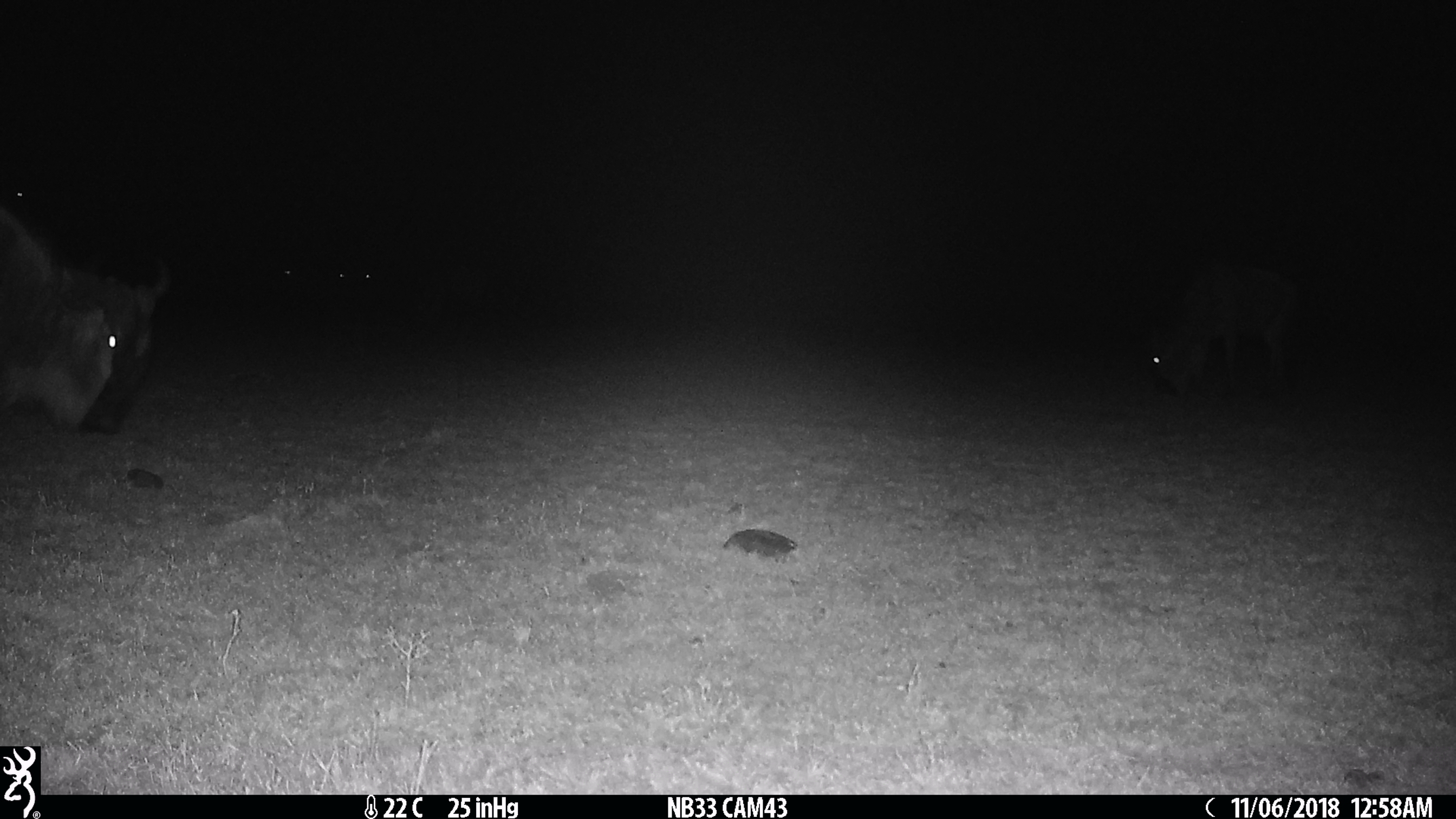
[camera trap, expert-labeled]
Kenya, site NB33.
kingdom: Animalia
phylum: Chordata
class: Mammalia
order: Artiodactyla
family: Bovidae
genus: Connochaetes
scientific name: Connochaetes taurinus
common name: blue wildebeest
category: wildebeest